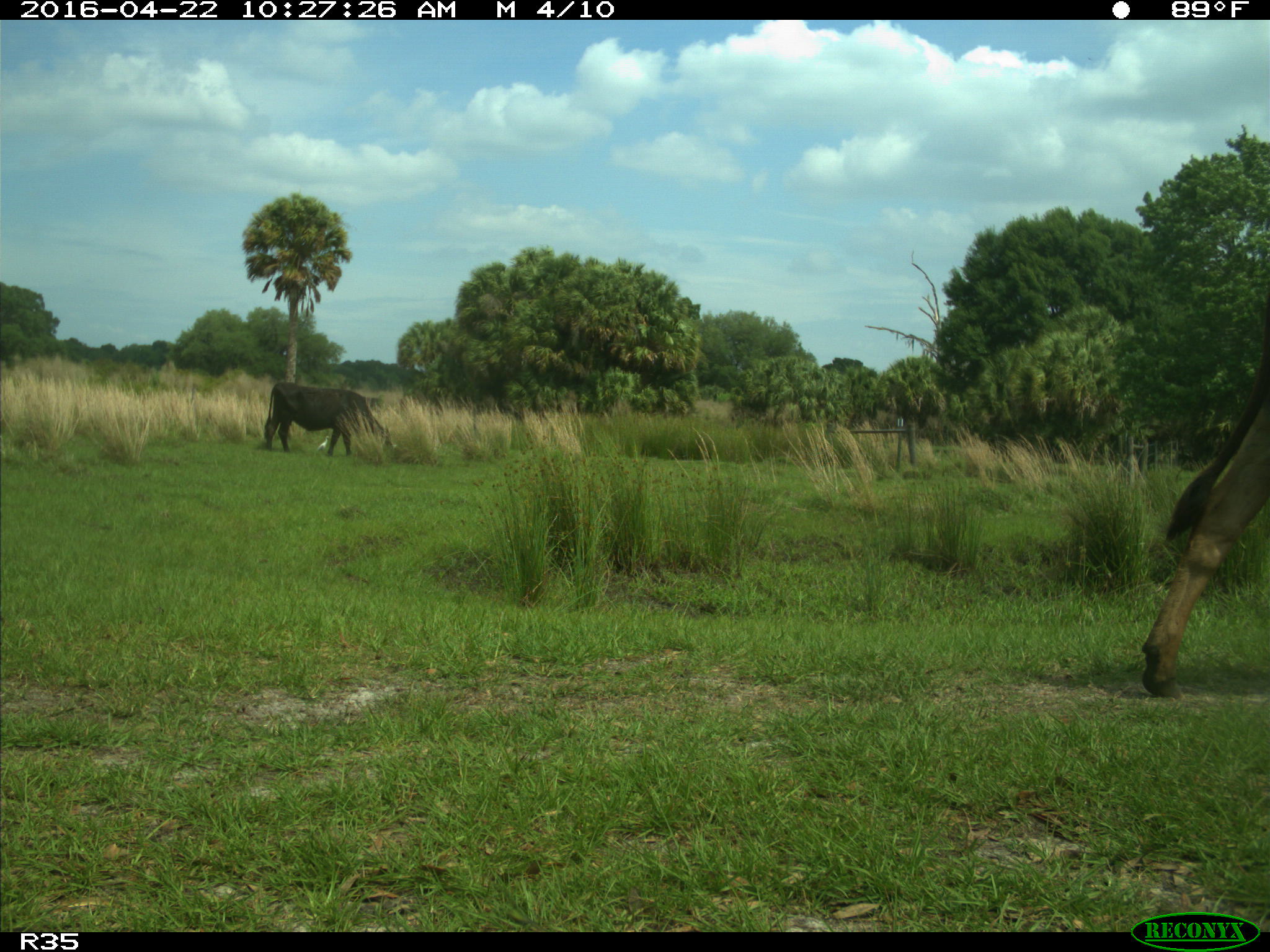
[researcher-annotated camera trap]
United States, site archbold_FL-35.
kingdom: Animalia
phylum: Chordata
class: Mammalia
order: Artiodactyla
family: Bovidae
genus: Bos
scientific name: Bos taurus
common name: domestic cow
Bos taurus (domestic cow).